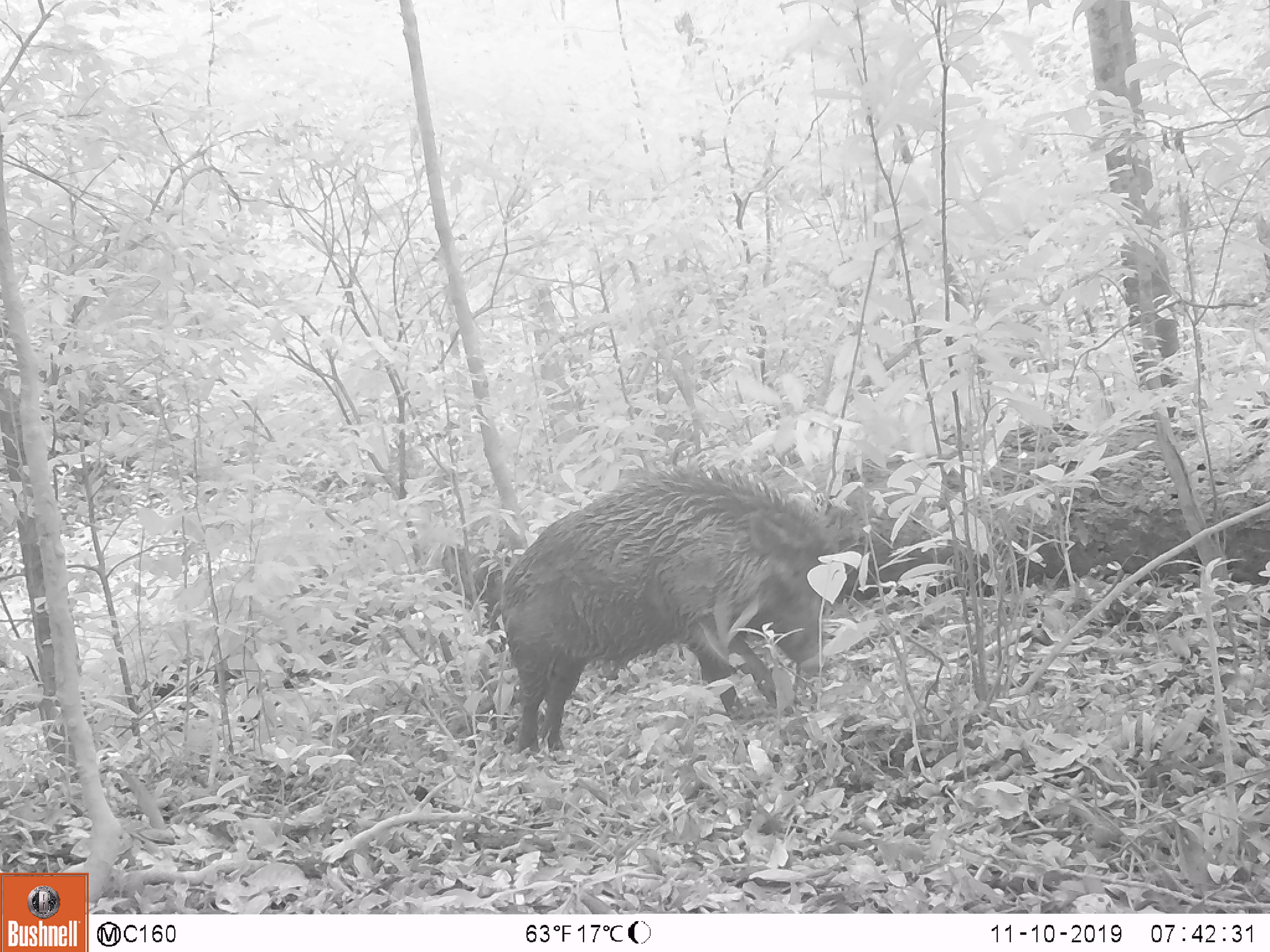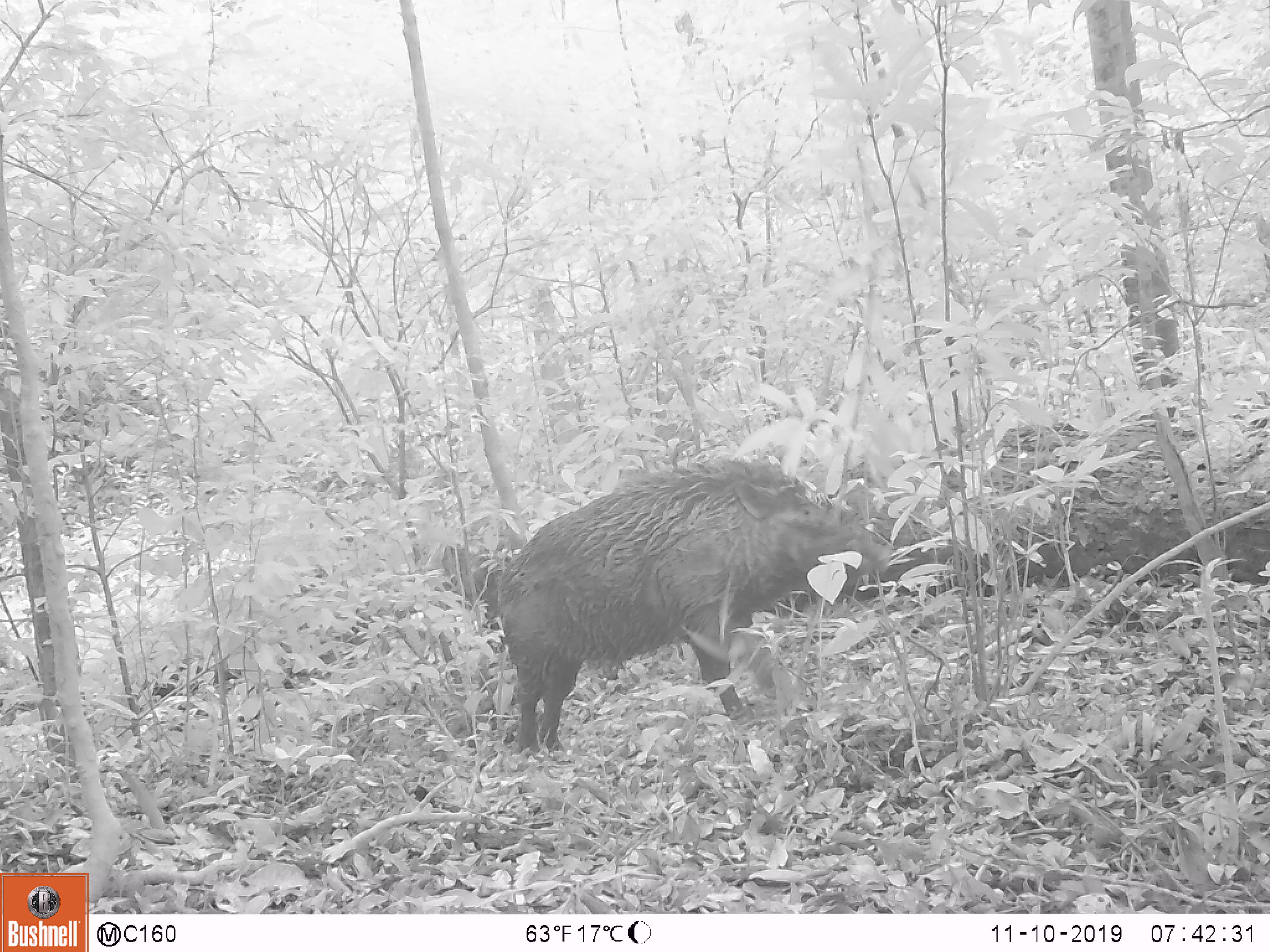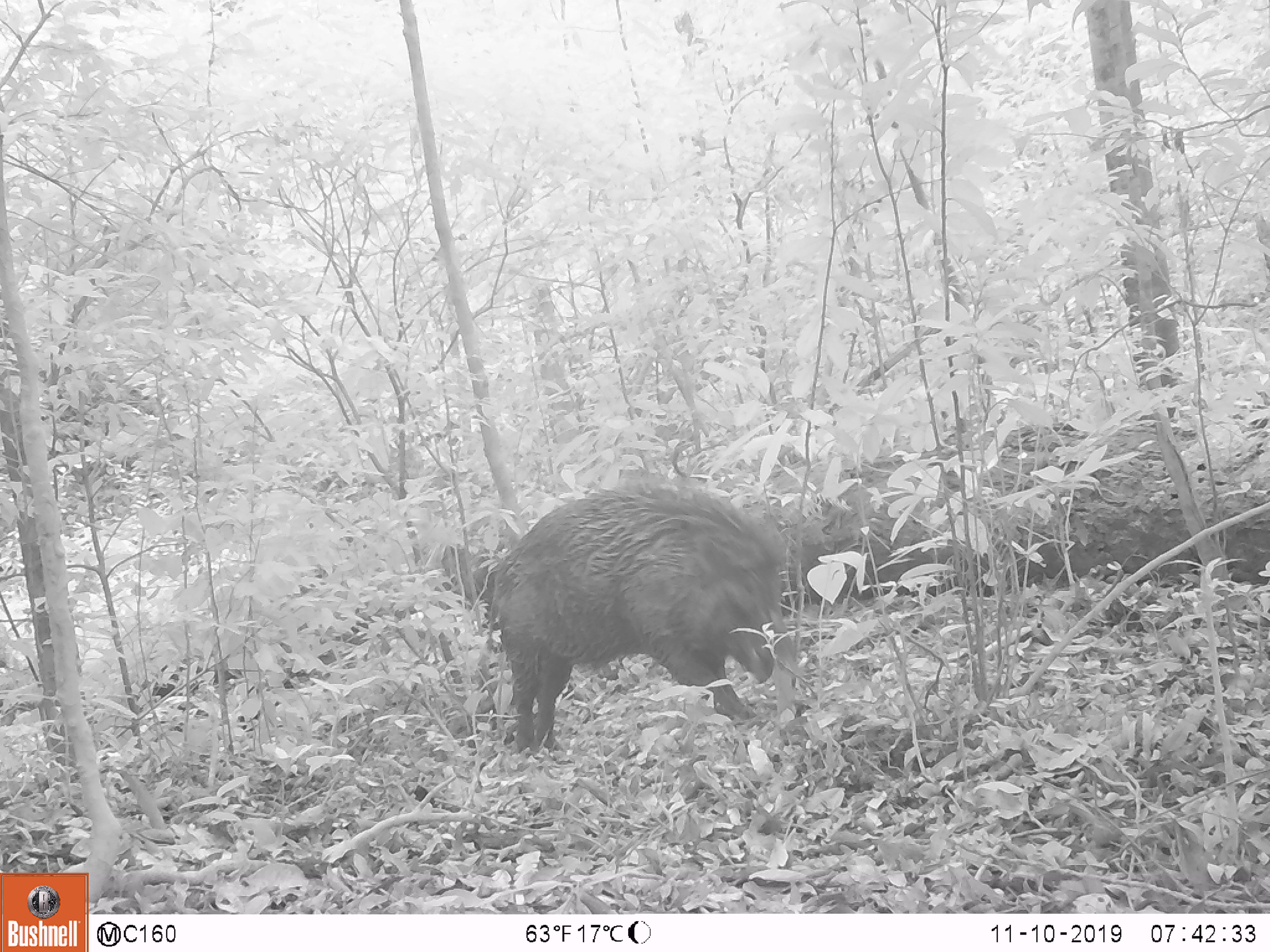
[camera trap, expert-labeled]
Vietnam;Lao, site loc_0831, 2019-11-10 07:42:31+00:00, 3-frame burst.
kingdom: Animalia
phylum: Chordata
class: Mammalia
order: Artiodactyla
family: Suidae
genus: Sus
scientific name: Sus scrofa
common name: eurasian wild pig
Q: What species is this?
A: Eurasian wild pig (Sus scrofa).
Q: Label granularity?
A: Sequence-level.